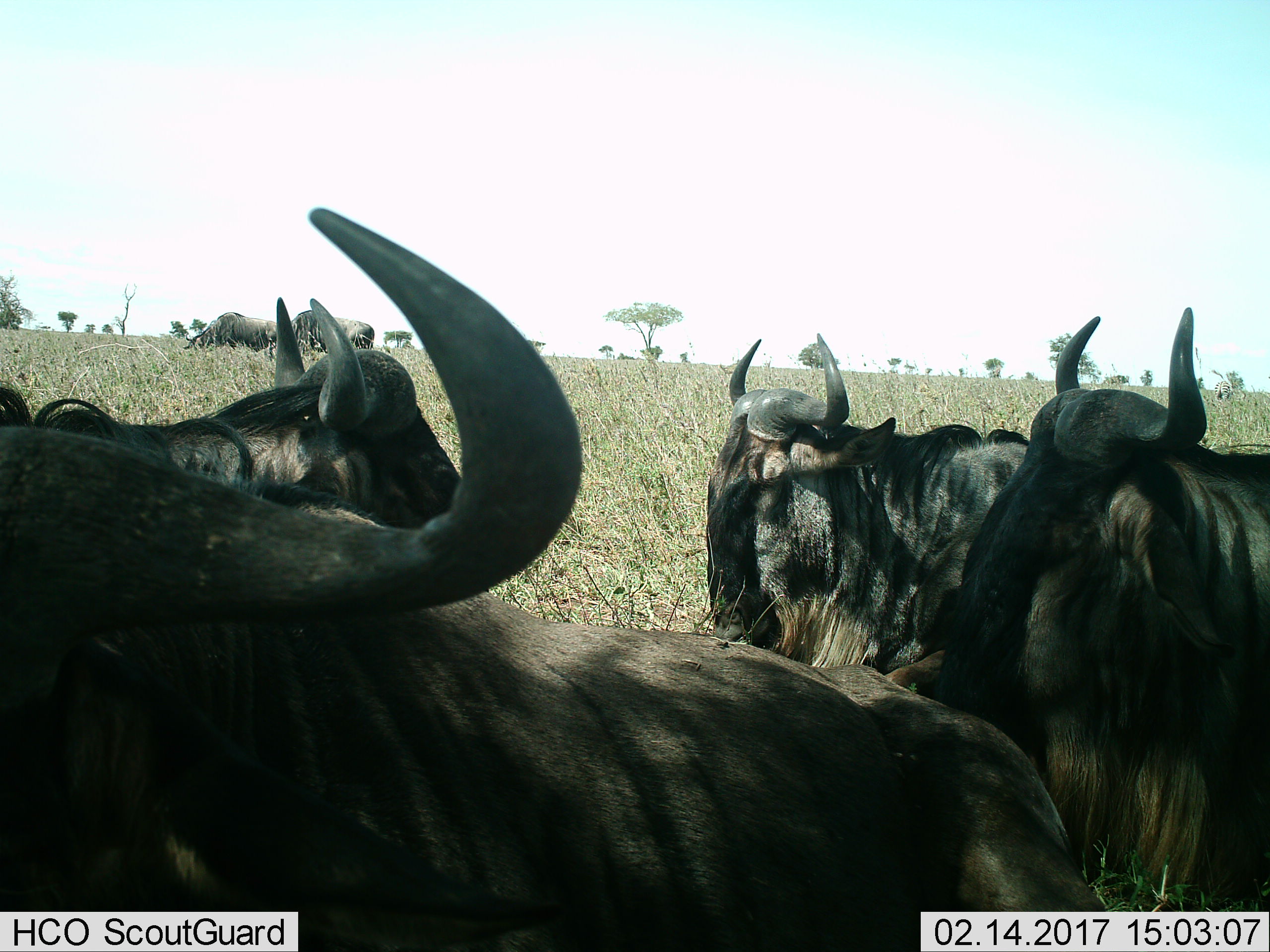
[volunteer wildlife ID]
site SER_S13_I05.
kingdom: Animalia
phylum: Chordata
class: Mammalia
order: Artiodactyla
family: Bovidae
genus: Connochaetes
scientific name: Connochaetes taurinus taurinus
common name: blue wildebeest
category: wildebeestblue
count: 4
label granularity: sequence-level